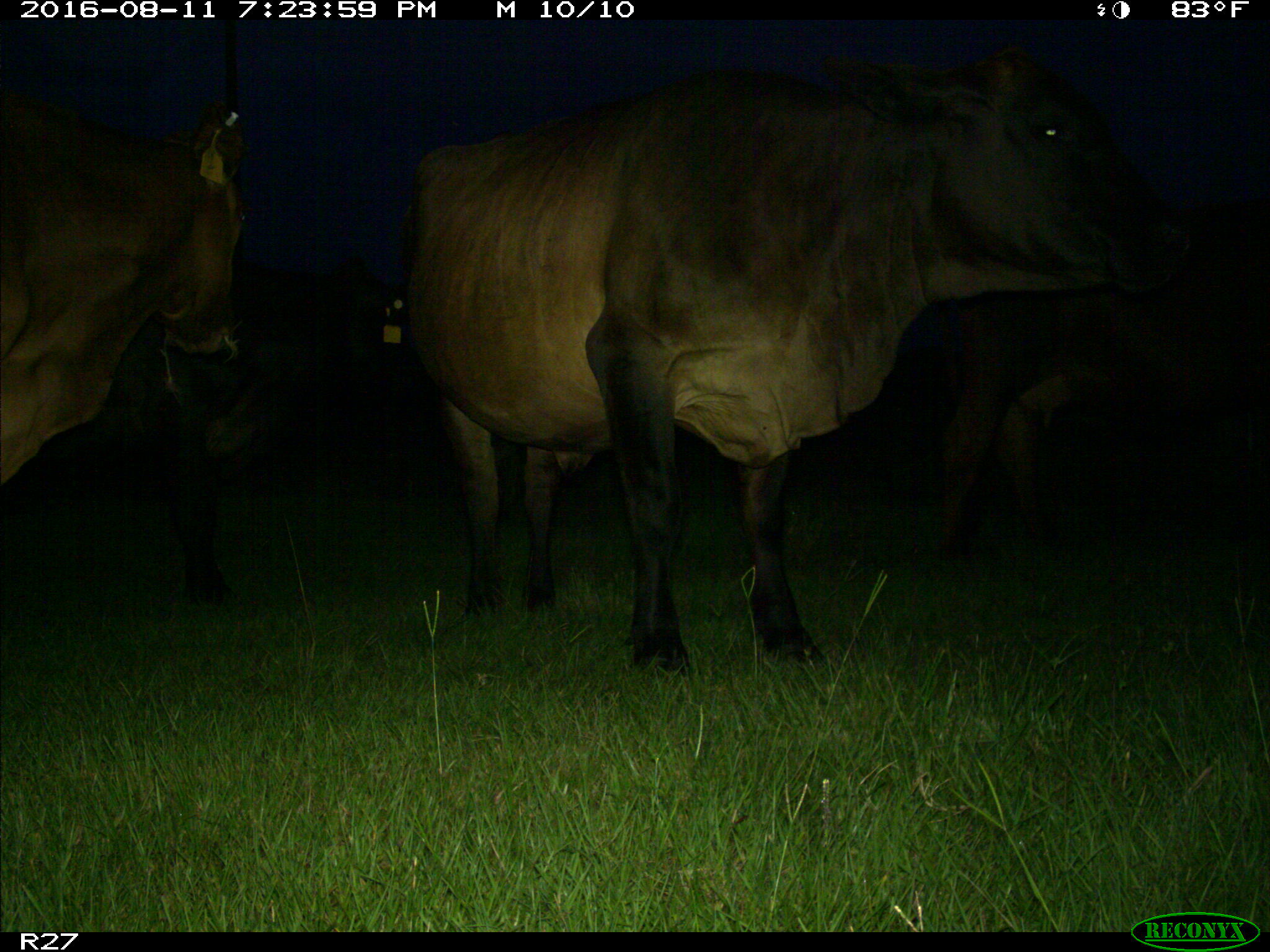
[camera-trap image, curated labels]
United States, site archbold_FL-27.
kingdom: Animalia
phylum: Chordata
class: Mammalia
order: Artiodactyla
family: Bovidae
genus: Bos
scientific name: Bos taurus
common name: domestic cow